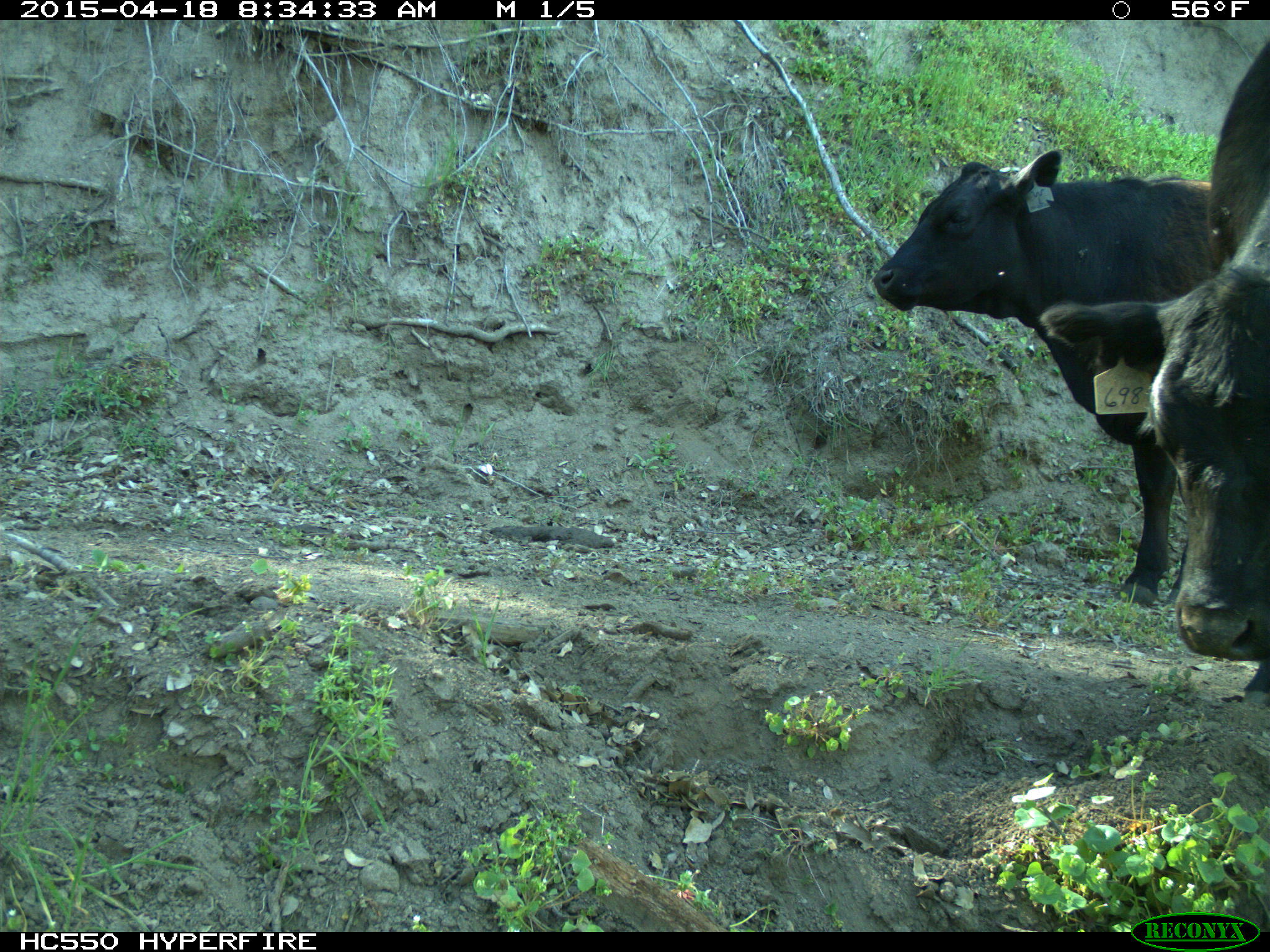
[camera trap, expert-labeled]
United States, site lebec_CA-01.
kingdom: Animalia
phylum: Chordata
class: Mammalia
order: Artiodactyla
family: Bovidae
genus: Bos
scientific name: Bos taurus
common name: domestic cow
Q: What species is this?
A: Bos taurus (domestic cow).